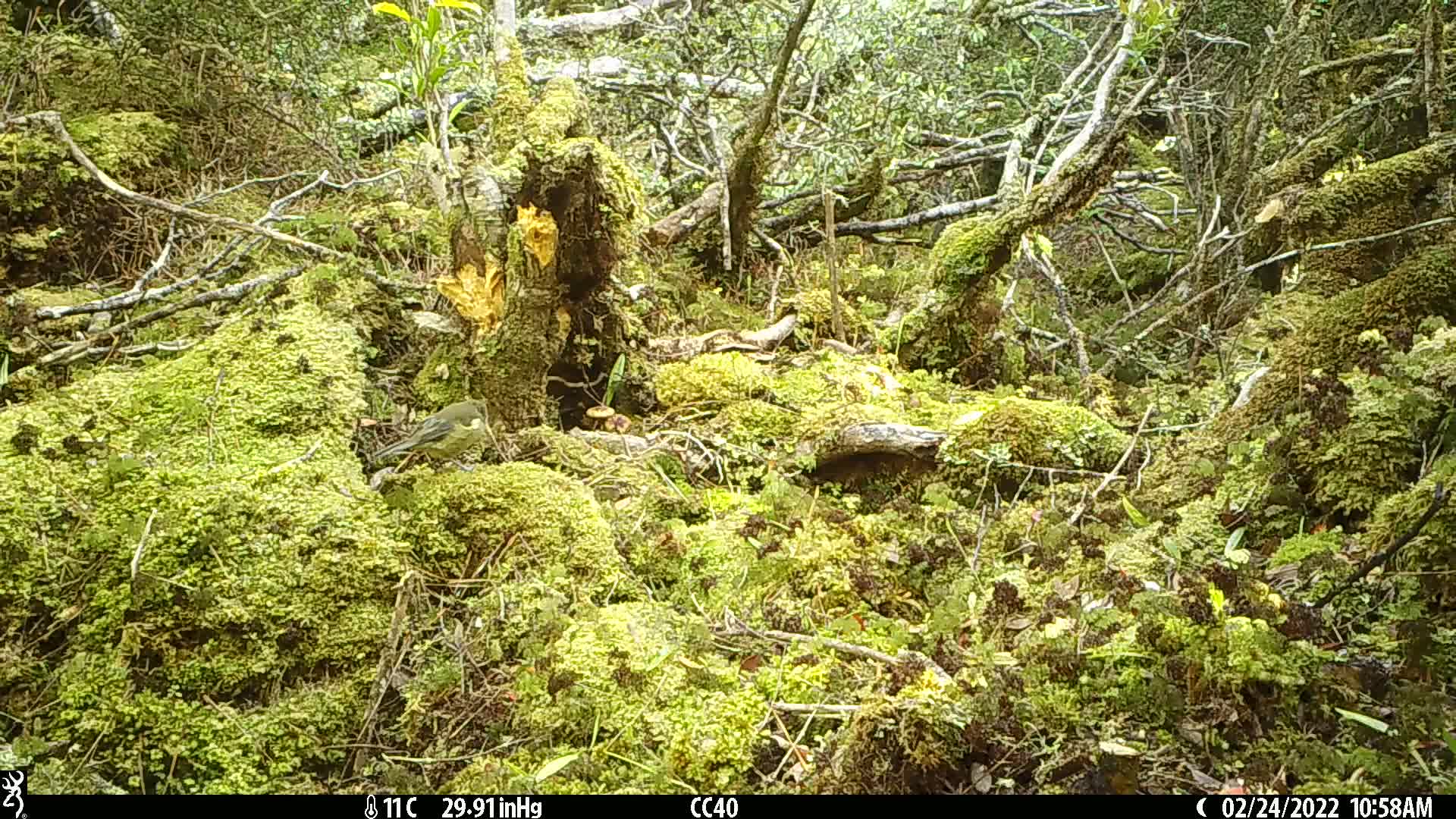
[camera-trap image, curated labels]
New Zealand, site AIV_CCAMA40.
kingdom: Animalia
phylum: Chordata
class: Aves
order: Passeriformes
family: Meliphagidae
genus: Anthornis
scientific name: Anthornis melanura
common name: new zealand bellbird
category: bellbird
Bellbird (new zealand bellbird) (Anthornis melanura).